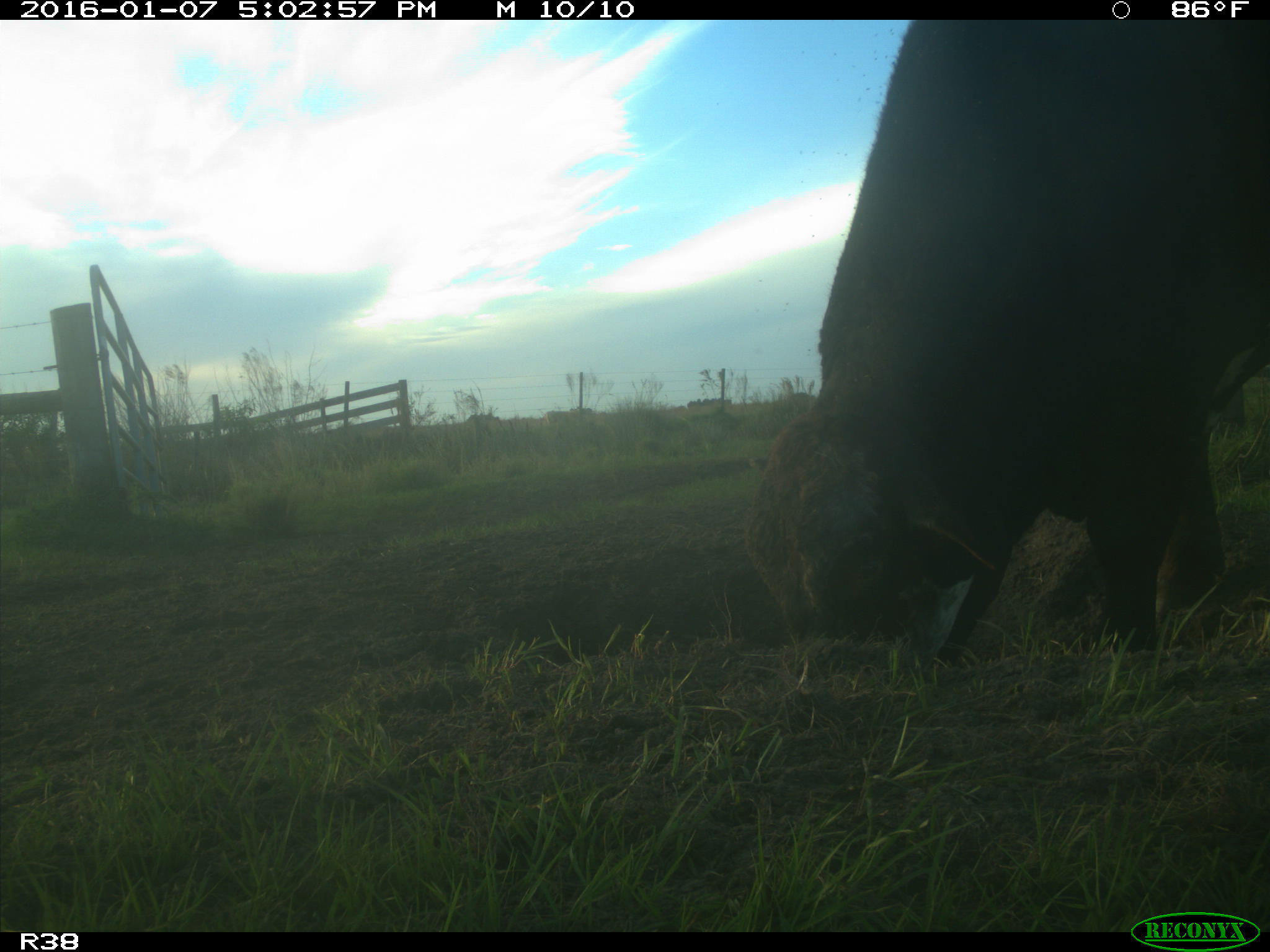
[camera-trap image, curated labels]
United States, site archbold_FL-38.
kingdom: Animalia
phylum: Chordata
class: Mammalia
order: Artiodactyla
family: Bovidae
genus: Bos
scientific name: Bos taurus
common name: domestic cow